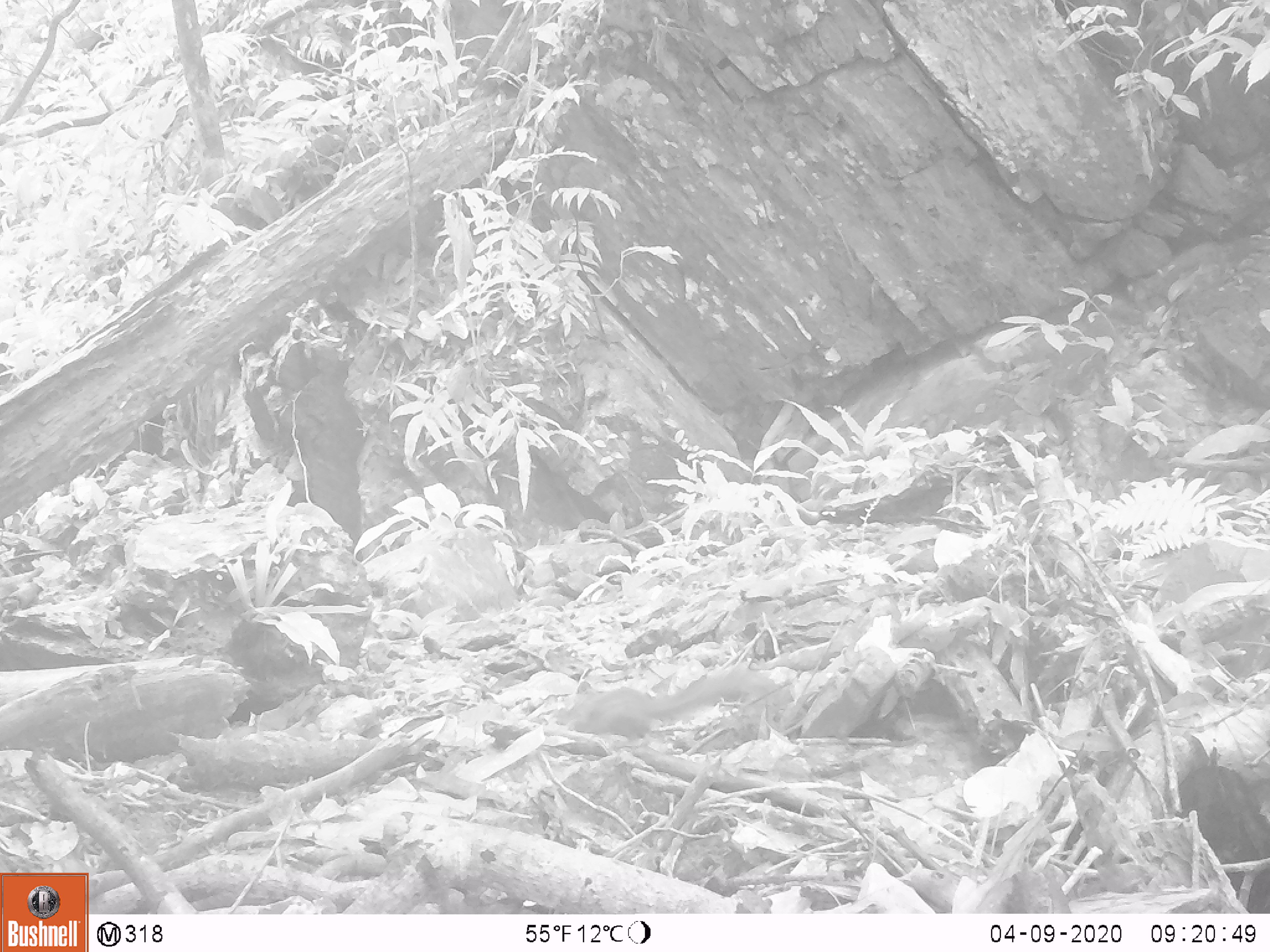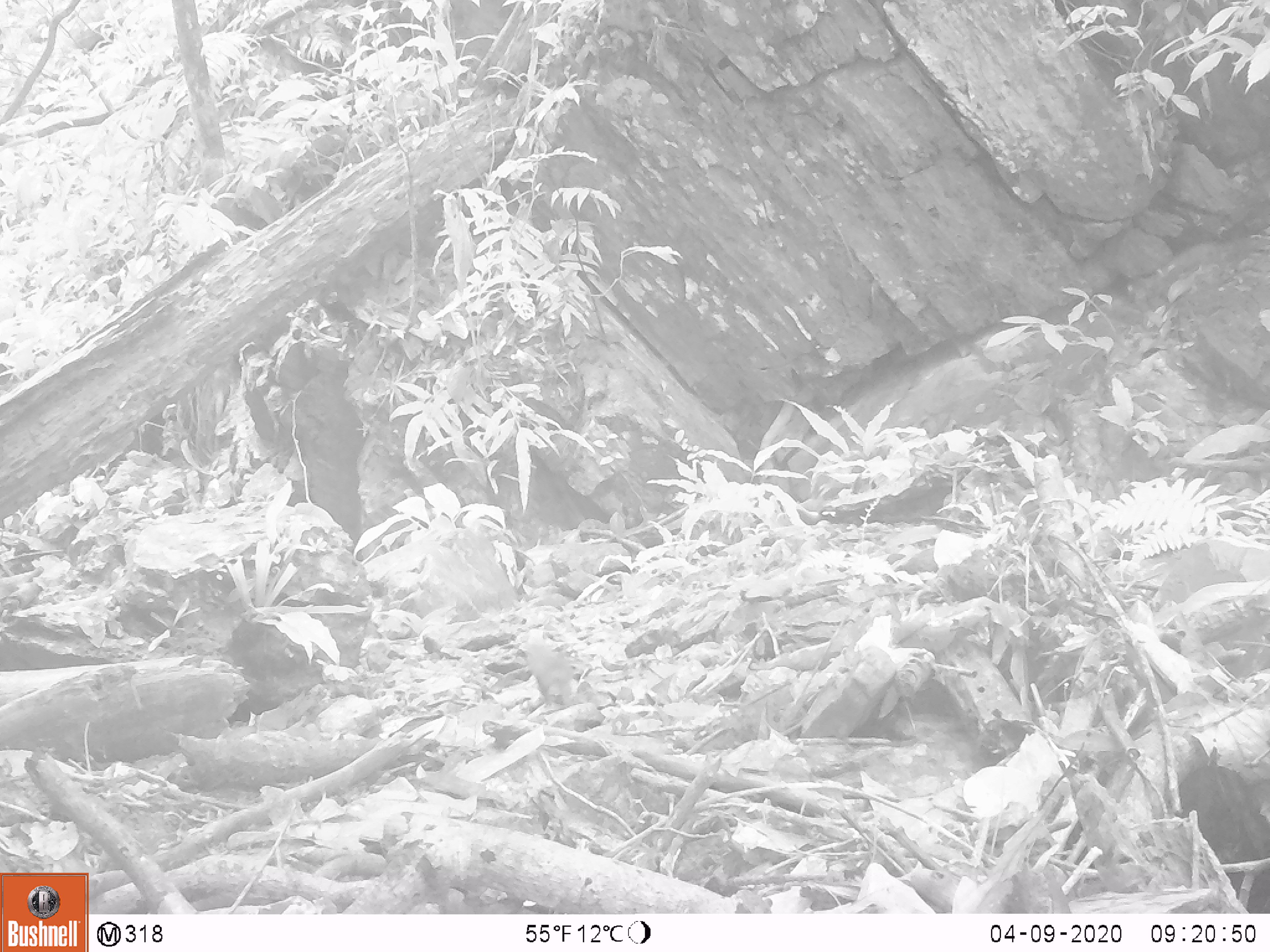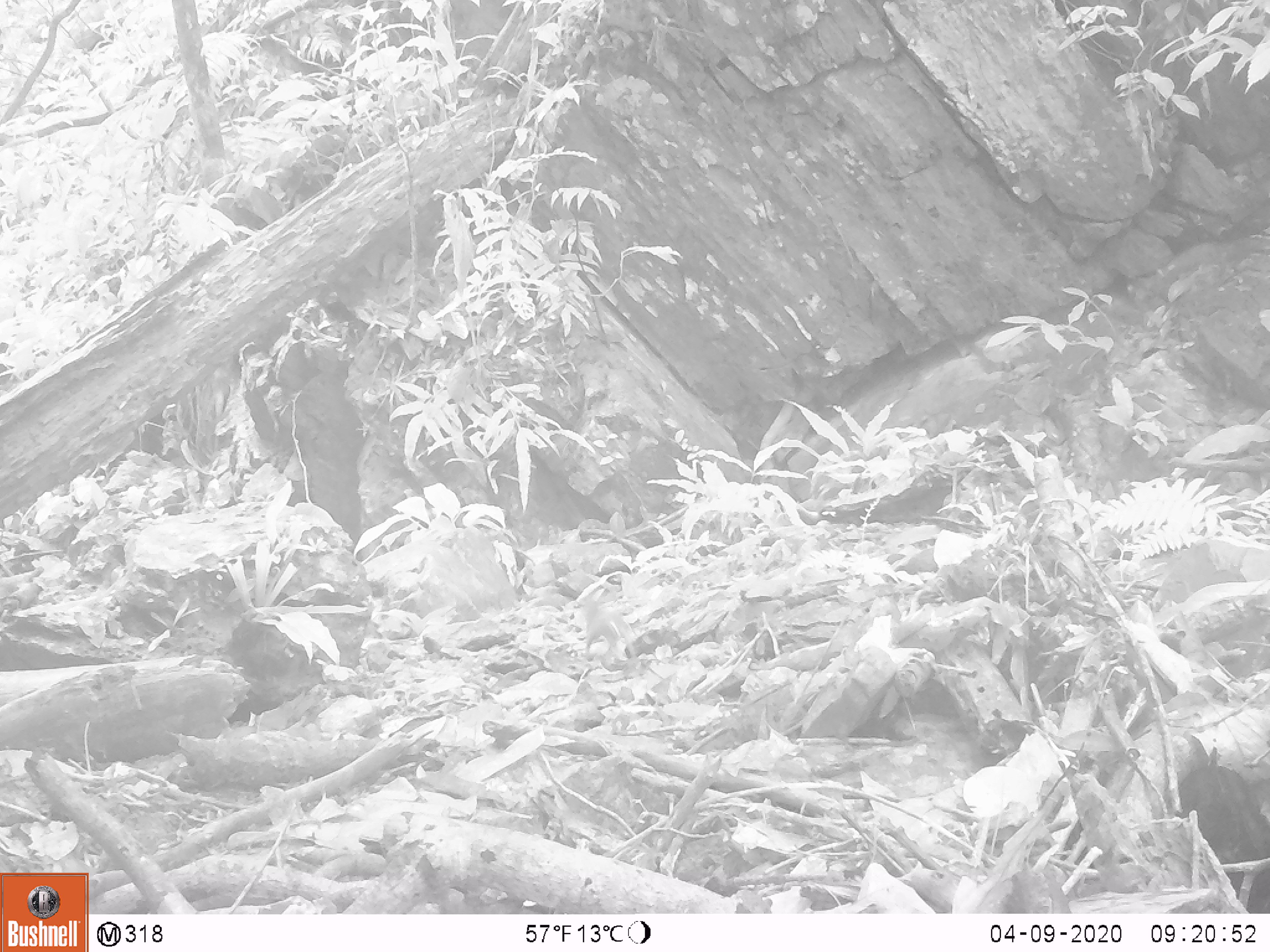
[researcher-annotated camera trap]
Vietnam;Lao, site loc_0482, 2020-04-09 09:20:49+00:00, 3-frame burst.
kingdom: Animalia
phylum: Chordata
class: Mammalia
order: Rodentia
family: Sciuridae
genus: Sciurus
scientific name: Sciurus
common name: squirrel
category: unidentified squirrel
Unidentified squirrel (squirrel) (Sciurus). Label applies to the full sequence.